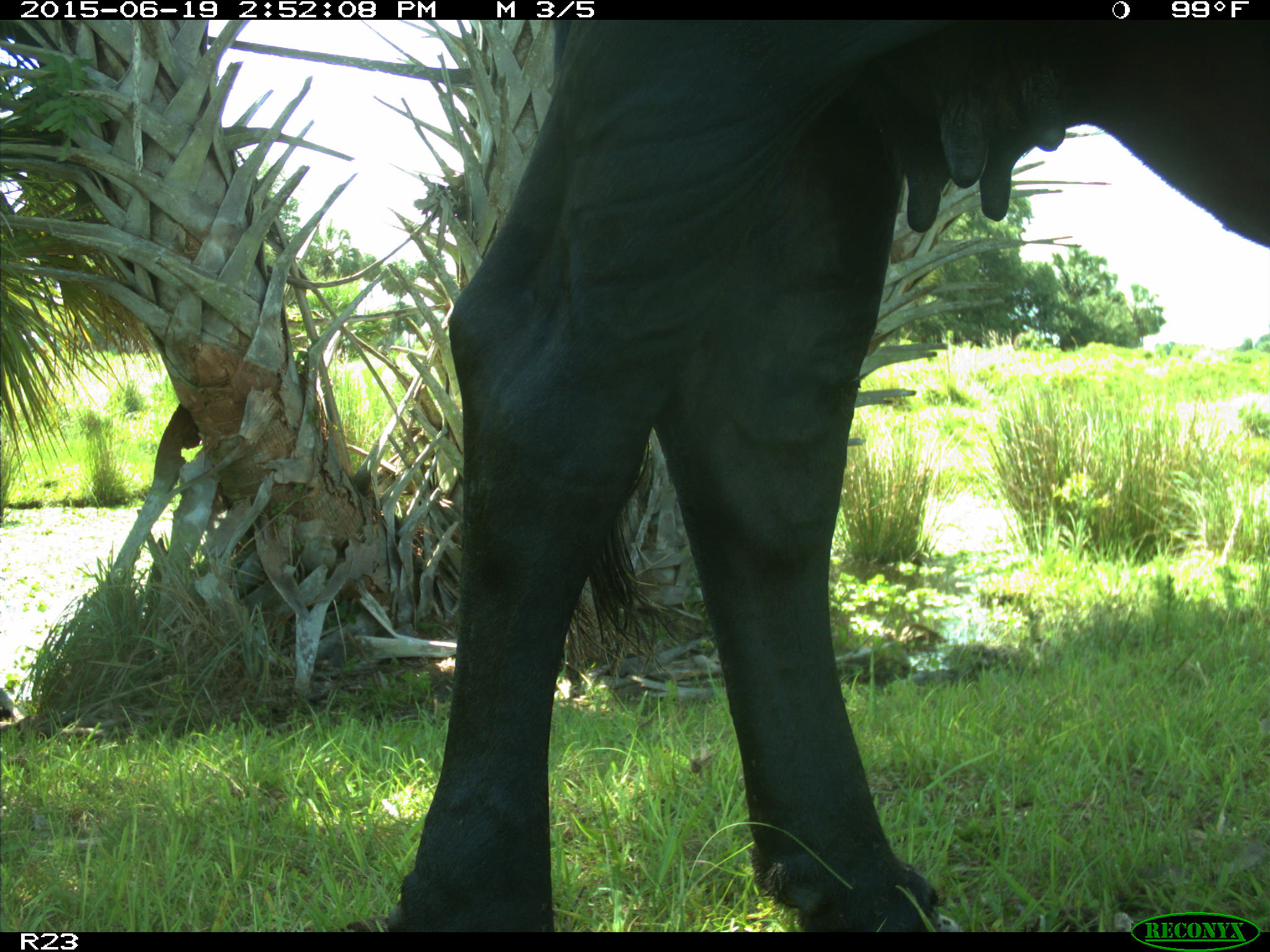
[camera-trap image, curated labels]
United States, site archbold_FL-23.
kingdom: Animalia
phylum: Chordata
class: Mammalia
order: Artiodactyla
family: Bovidae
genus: Bos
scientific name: Bos taurus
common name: domestic cow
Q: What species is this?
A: Bos taurus (domestic cow).